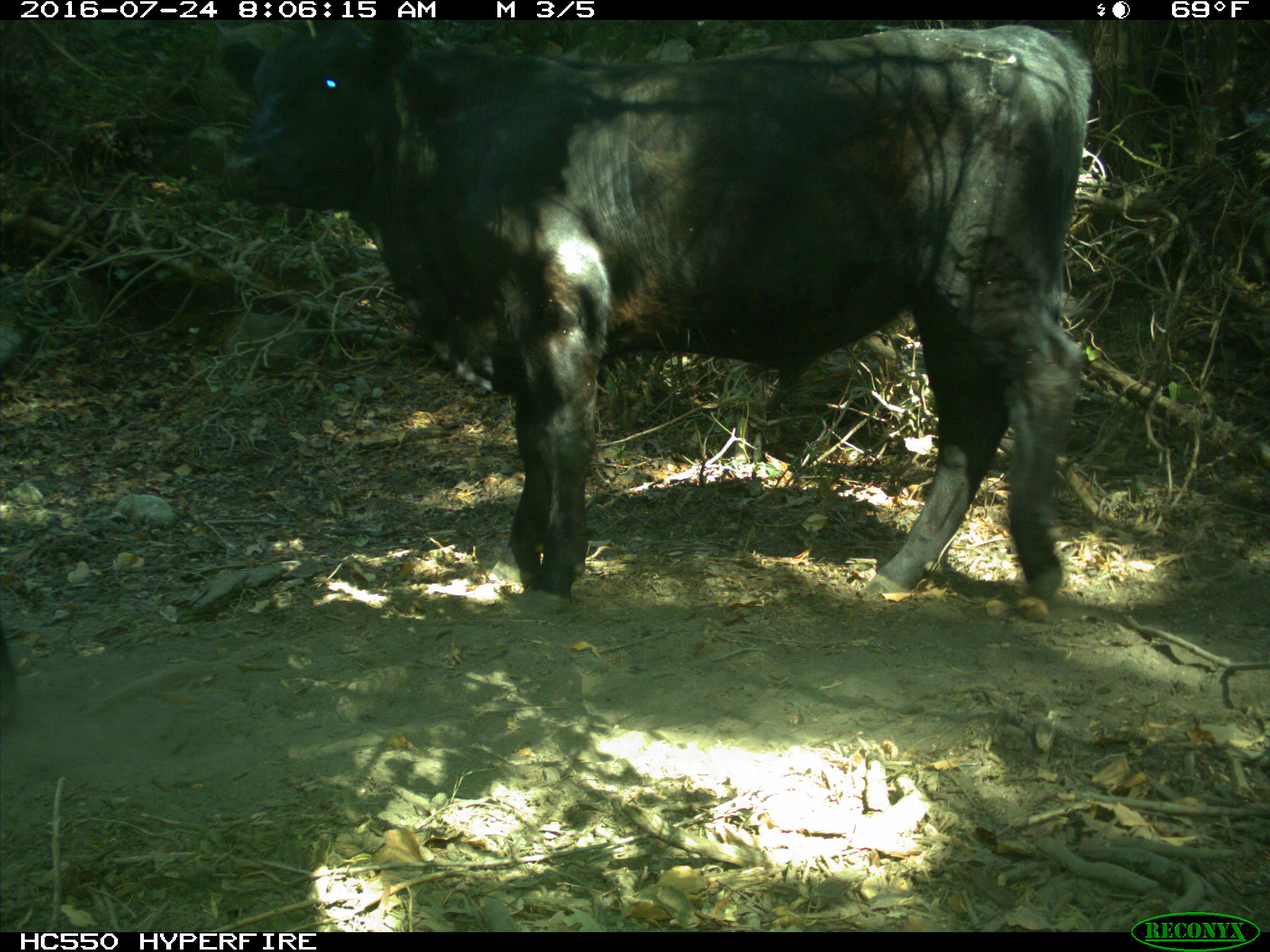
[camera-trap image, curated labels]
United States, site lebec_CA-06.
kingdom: Animalia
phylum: Chordata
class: Mammalia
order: Artiodactyla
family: Bovidae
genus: Bos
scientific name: Bos taurus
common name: domestic cow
Bos taurus (domestic cow).